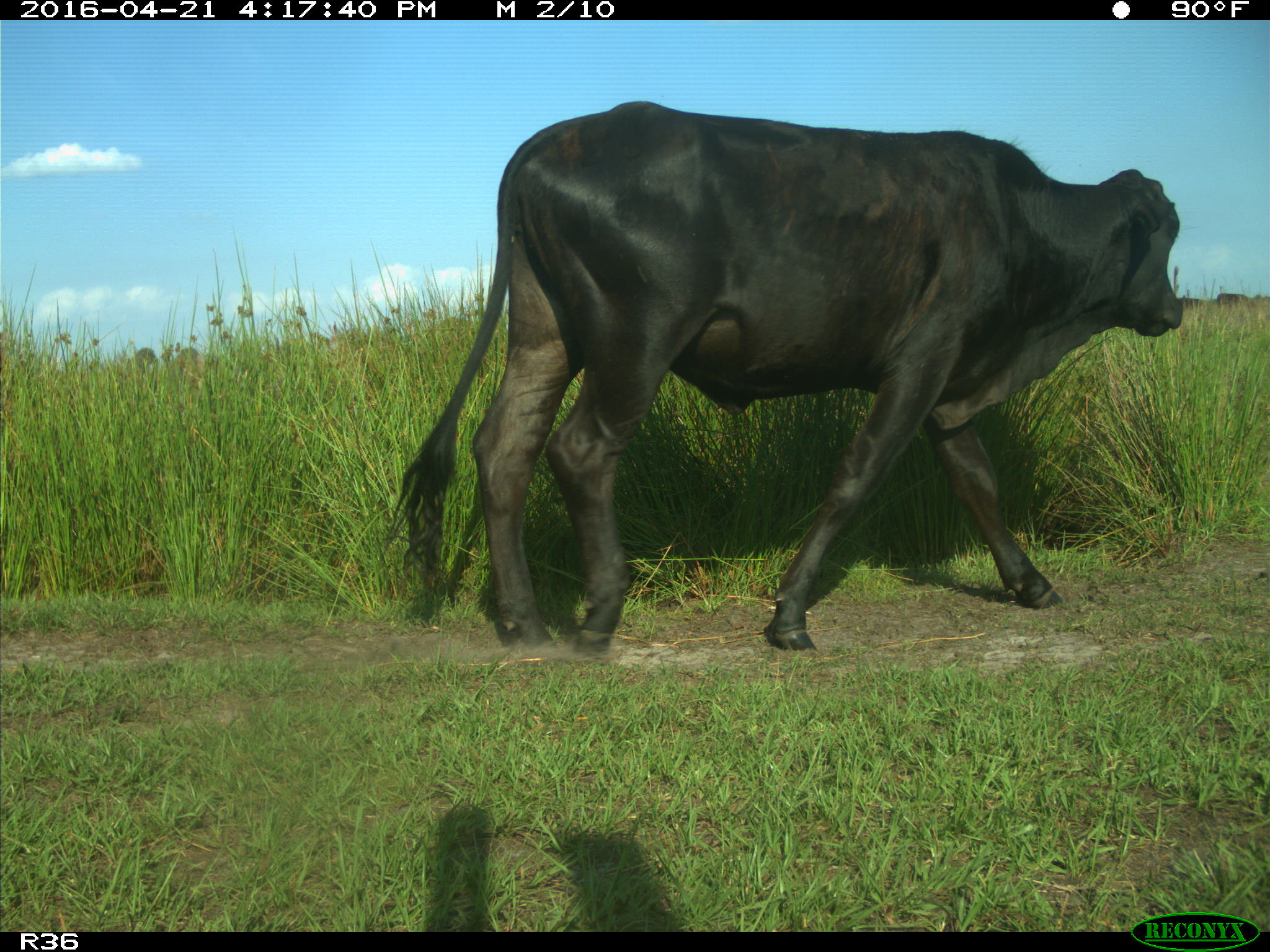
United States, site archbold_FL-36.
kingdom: Animalia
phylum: Chordata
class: Mammalia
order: Artiodactyla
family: Bovidae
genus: Bos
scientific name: Bos taurus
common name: domestic cow